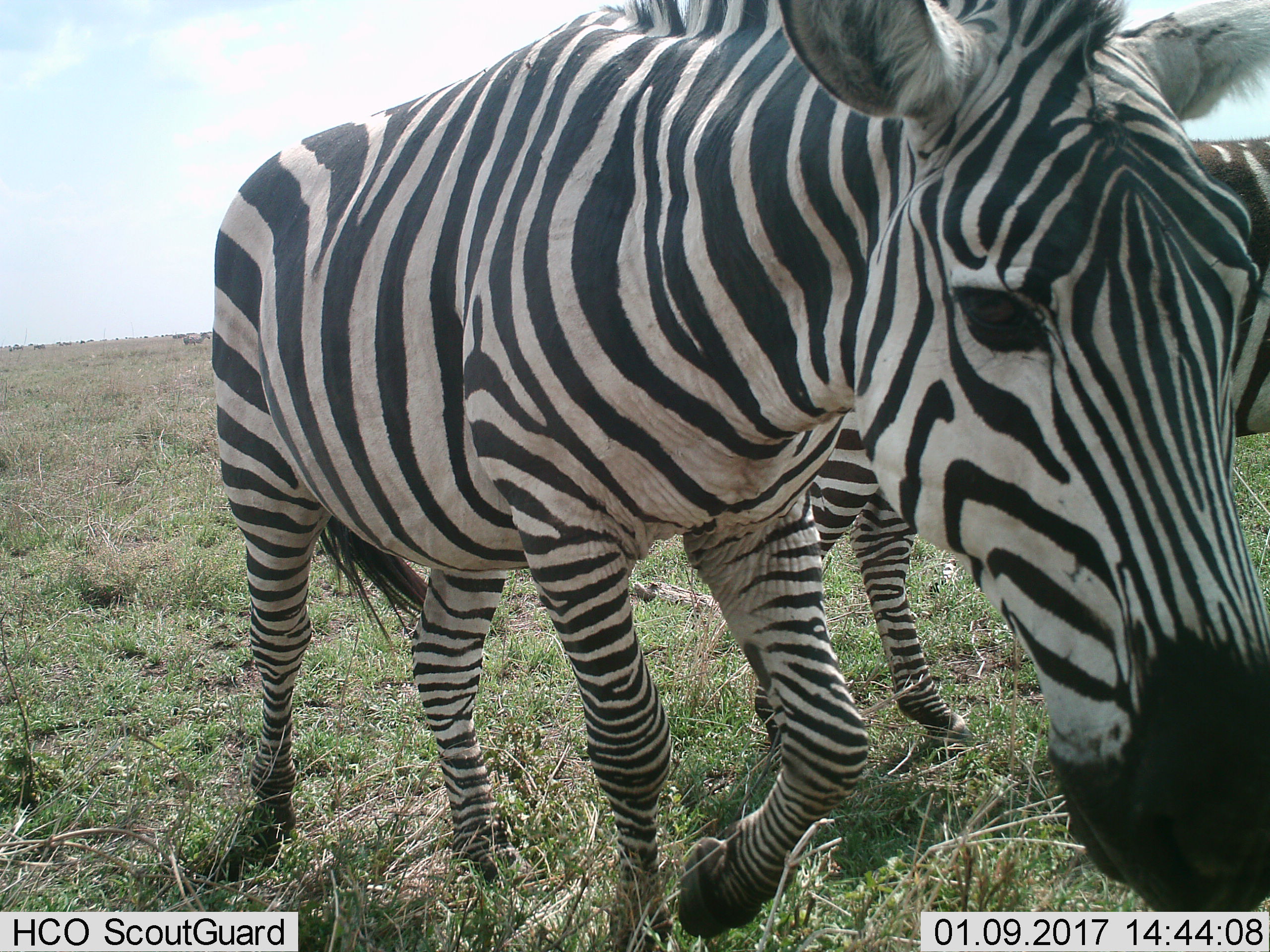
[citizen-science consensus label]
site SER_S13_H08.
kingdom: Animalia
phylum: Chordata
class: Mammalia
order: Perissodactyla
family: Equidae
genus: Equus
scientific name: Equus quagga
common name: plains zebra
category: zebraplains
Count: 2.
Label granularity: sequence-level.